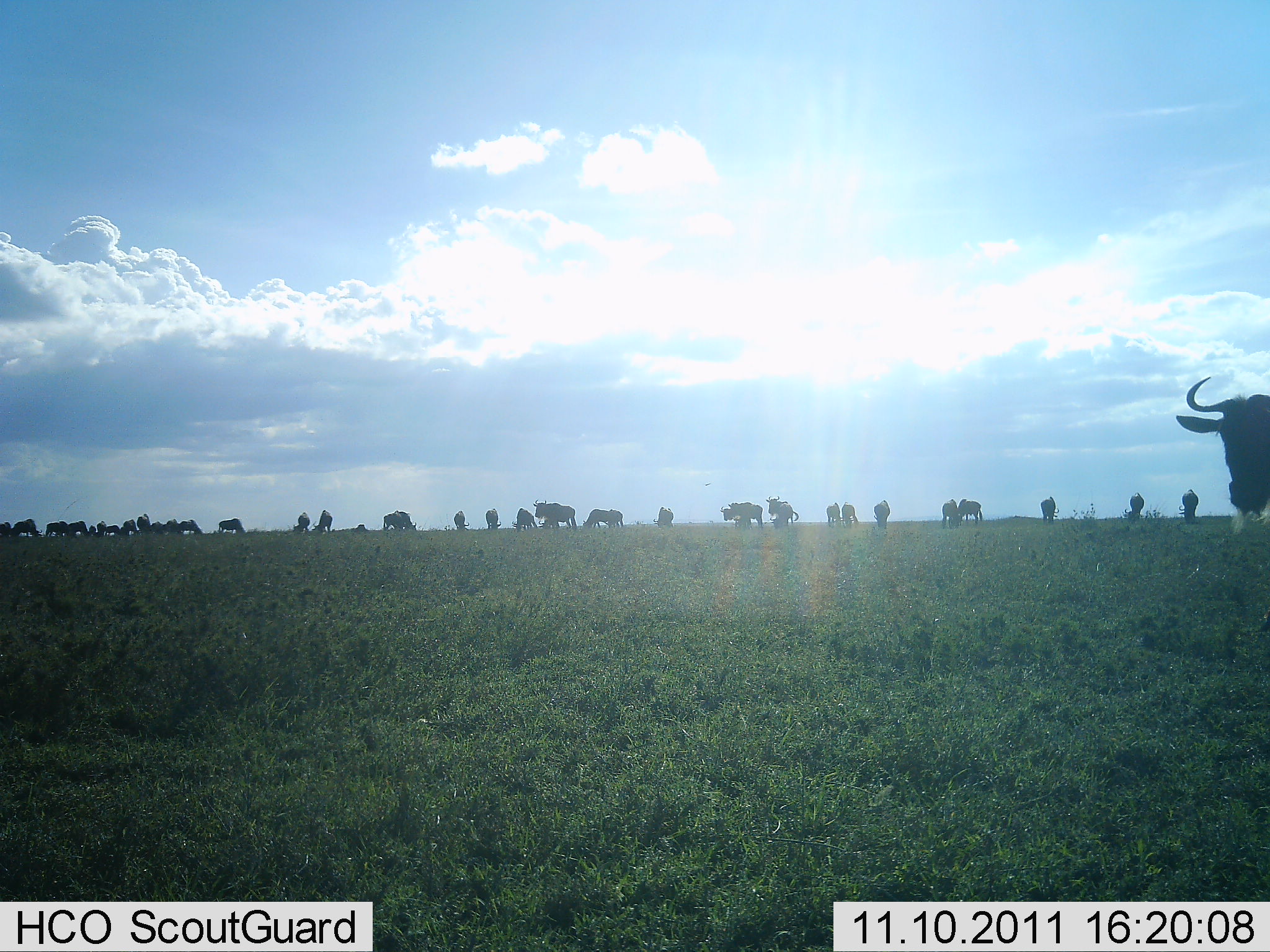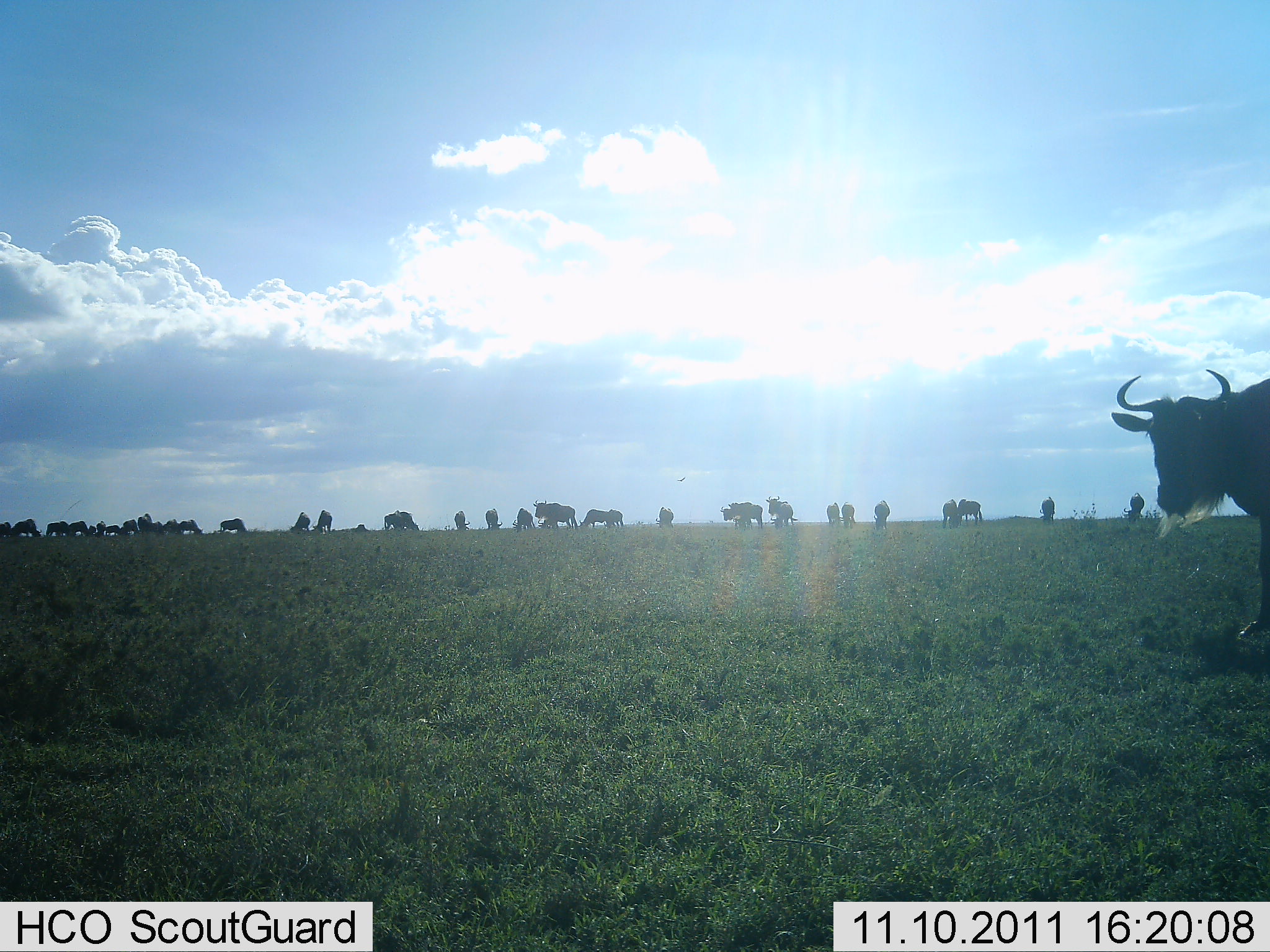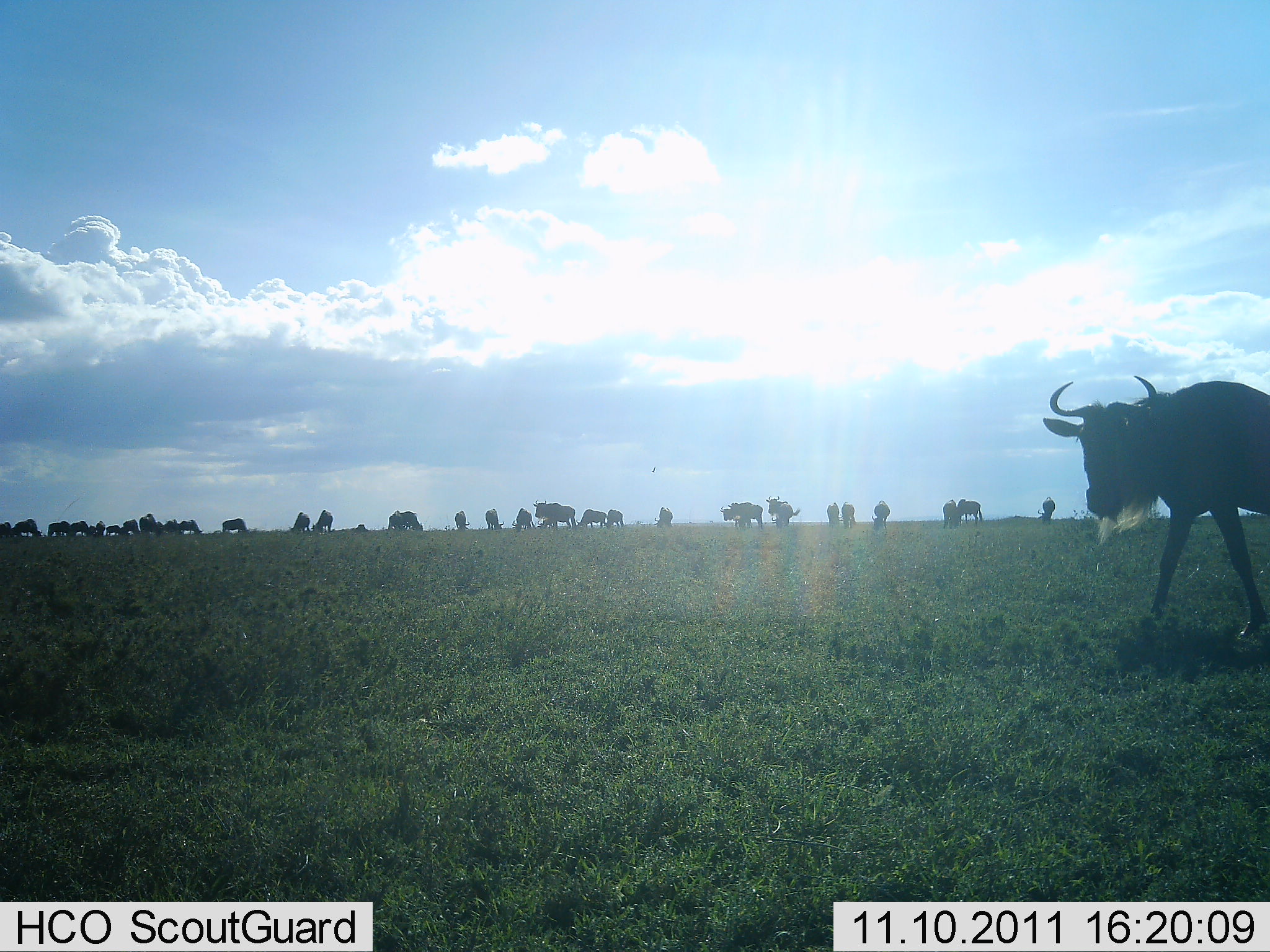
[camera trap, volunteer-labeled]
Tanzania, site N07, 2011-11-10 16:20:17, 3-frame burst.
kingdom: Animalia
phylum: Chordata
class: Mammalia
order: Artiodactyla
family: Bovidae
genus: Connochaetes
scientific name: Connochaetes taurinus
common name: blue wildebeest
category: wildebeest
Wildebeest (blue wildebeest) (Connochaetes taurinus), count 11-50. Behavior (volunteer vote fractions): standing 70%, resting 10%, moving 60%, interacting 0%. Young present (vote fraction): 0%. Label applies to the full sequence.